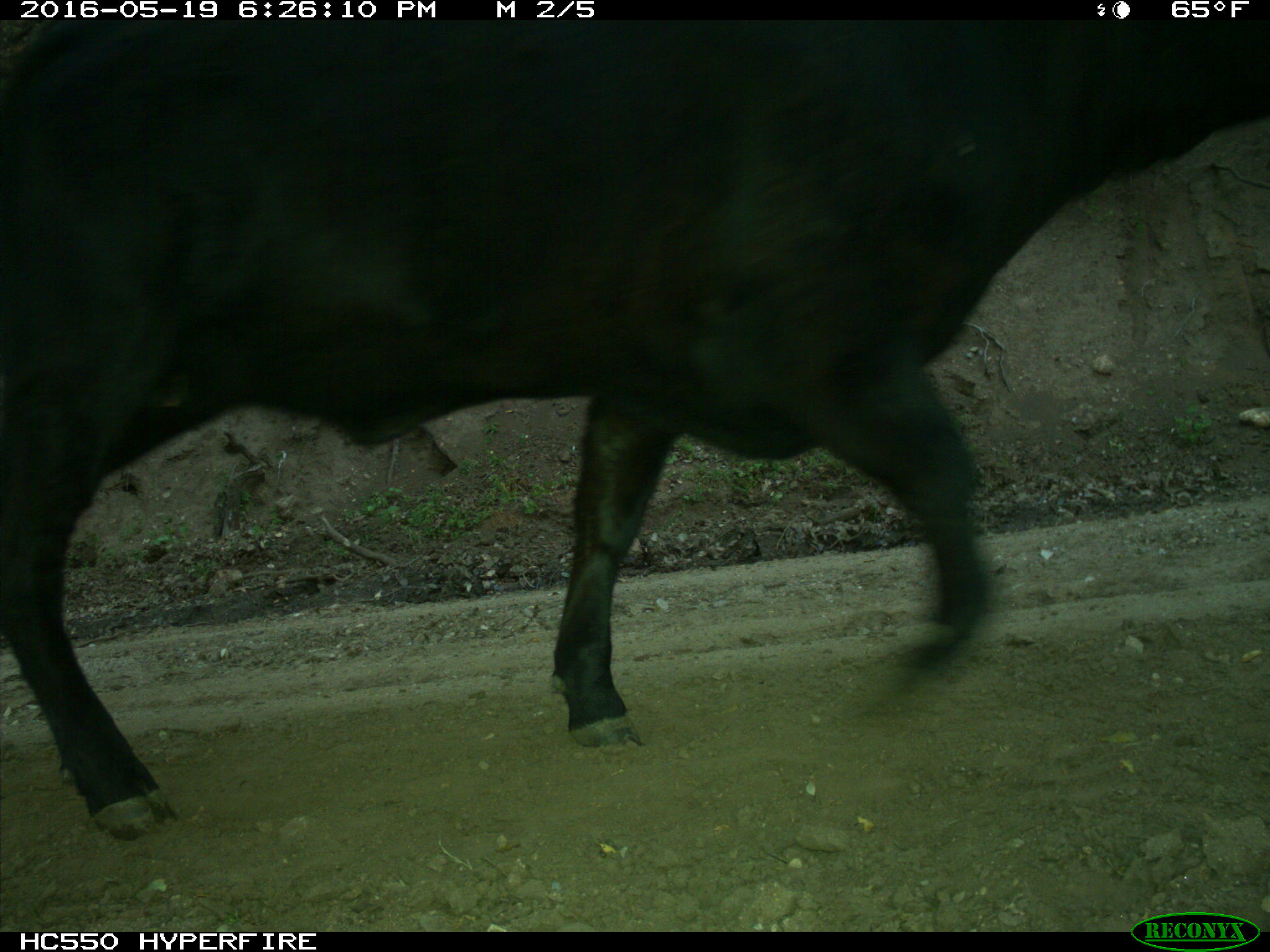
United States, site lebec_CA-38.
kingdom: Animalia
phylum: Chordata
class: Mammalia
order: Artiodactyla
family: Bovidae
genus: Bos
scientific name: Bos taurus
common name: domestic cow